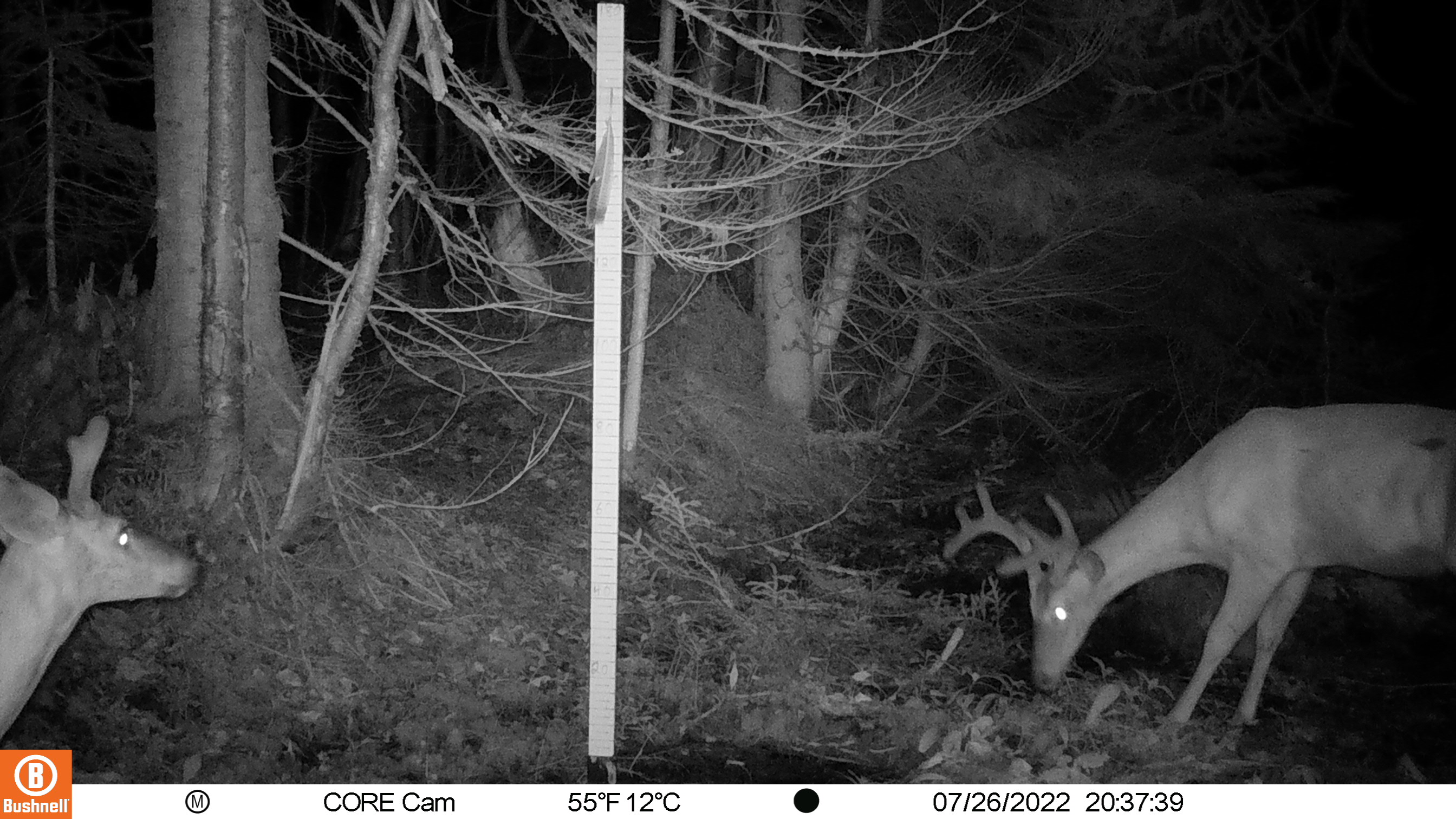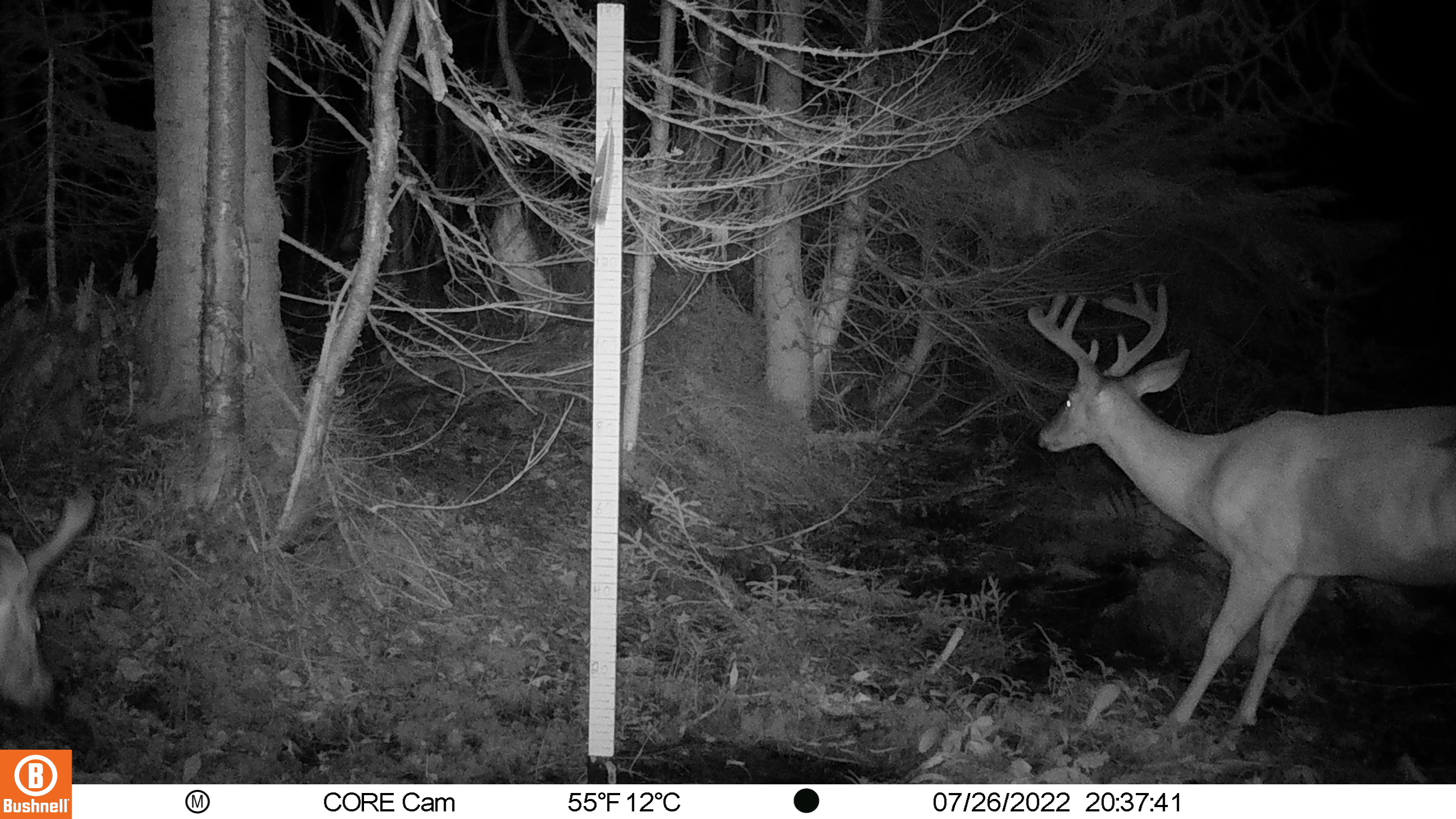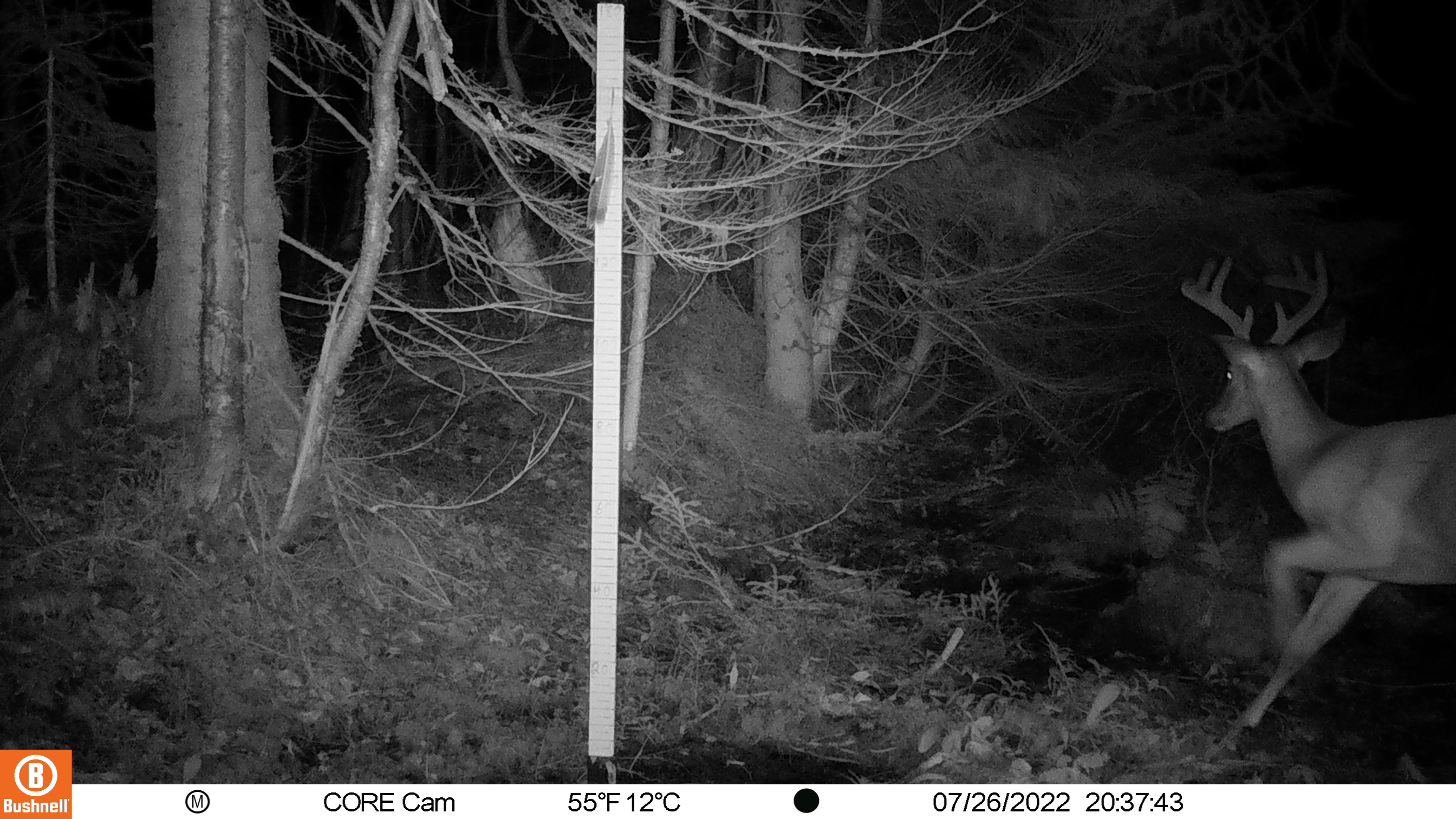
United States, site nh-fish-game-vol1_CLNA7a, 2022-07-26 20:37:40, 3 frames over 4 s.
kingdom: Animalia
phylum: Chordata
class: Mammalia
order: Artiodactyla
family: Cervidae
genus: Odocoileus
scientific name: Odocoileus virginianus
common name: white-tailed deer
White-tailed deer (Odocoileus virginianus).